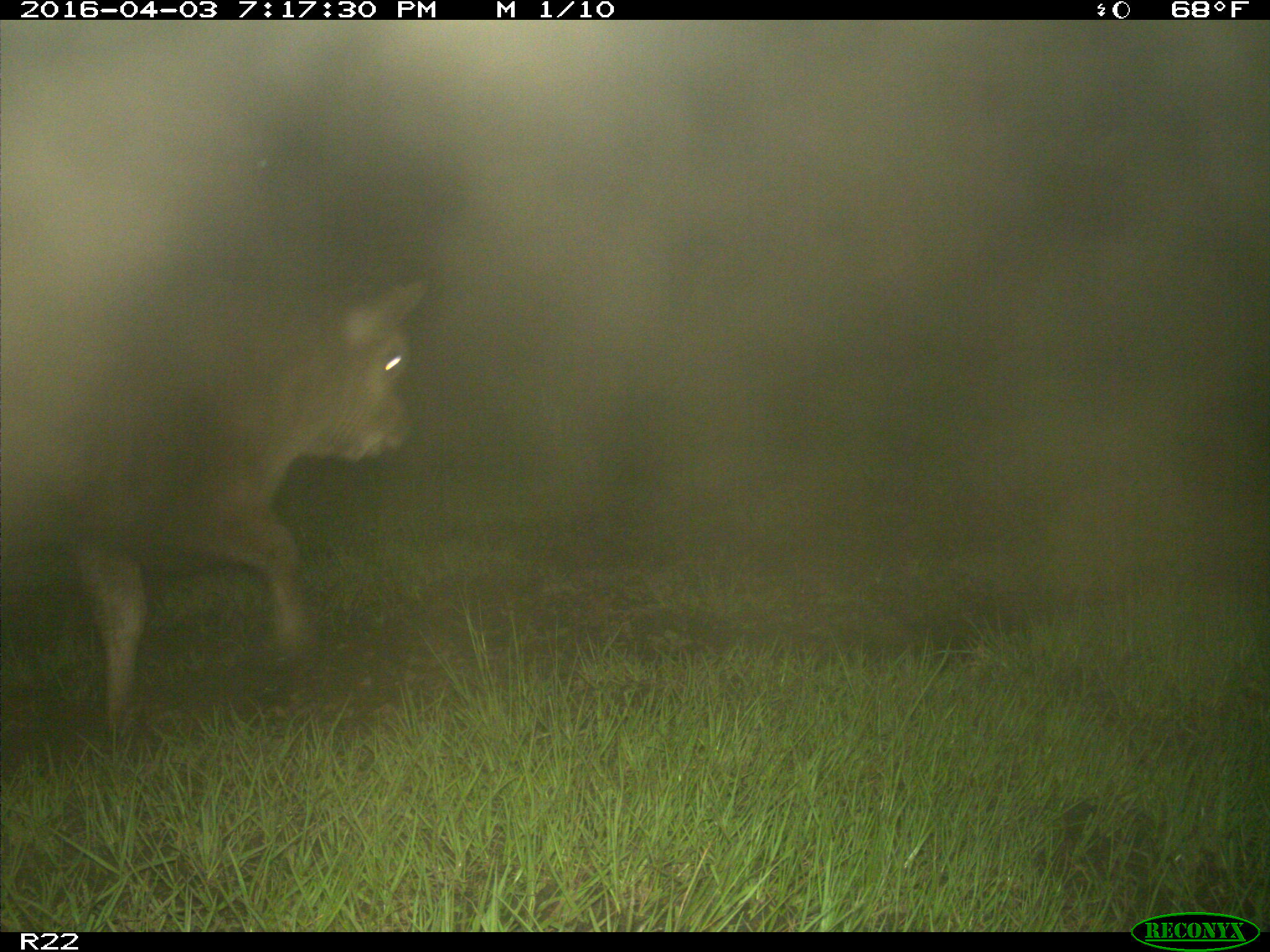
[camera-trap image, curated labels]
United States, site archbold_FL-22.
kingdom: Animalia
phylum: Chordata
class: Mammalia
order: Artiodactyla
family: Bovidae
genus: Bos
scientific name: Bos taurus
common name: domestic cow